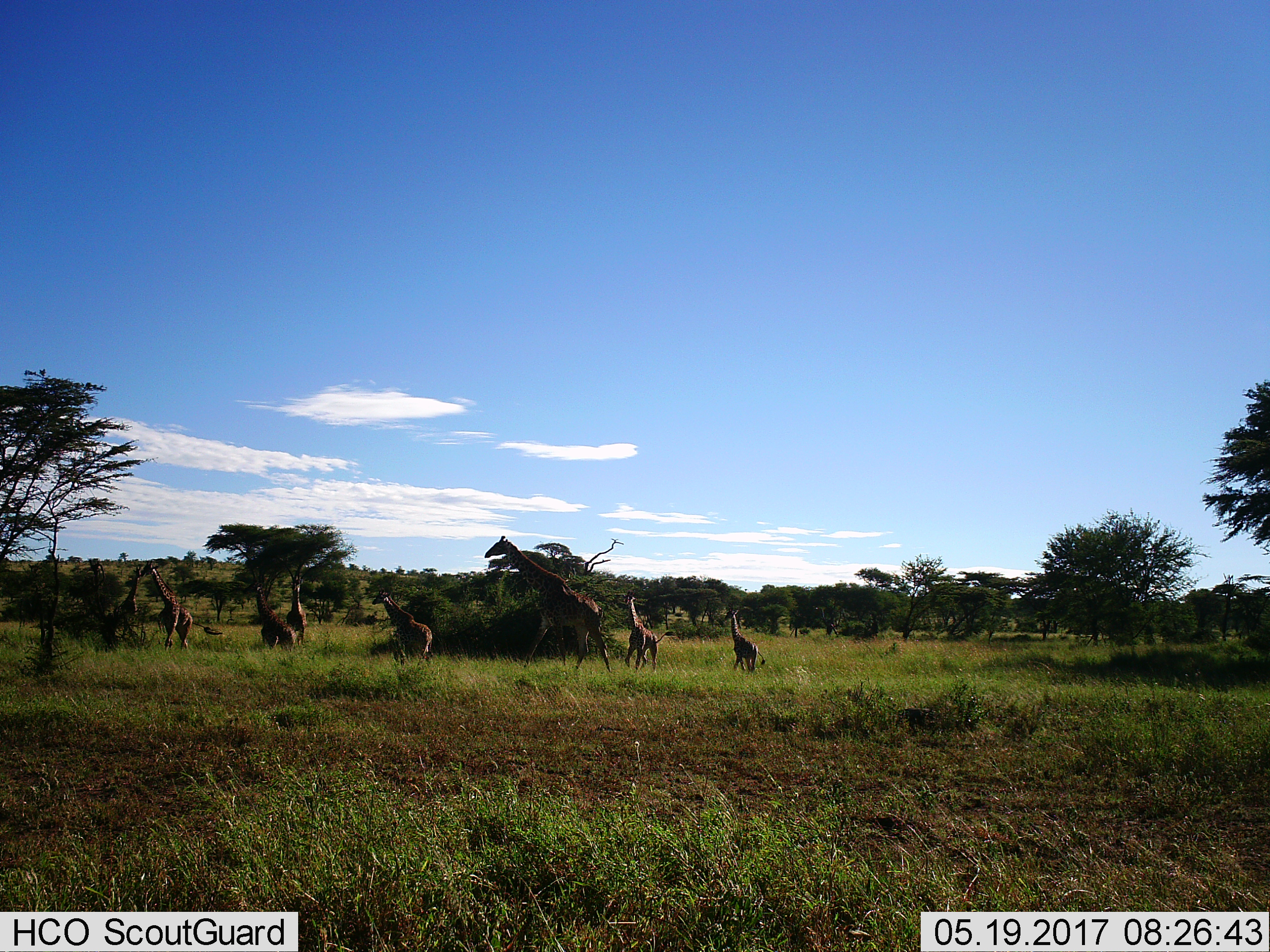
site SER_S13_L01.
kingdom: Animalia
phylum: Chordata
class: Mammalia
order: Artiodactyla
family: Giraffidae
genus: Giraffa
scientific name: Giraffa camelopardalis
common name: giraffe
Giraffe (Giraffa camelopardalis), count 8. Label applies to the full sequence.